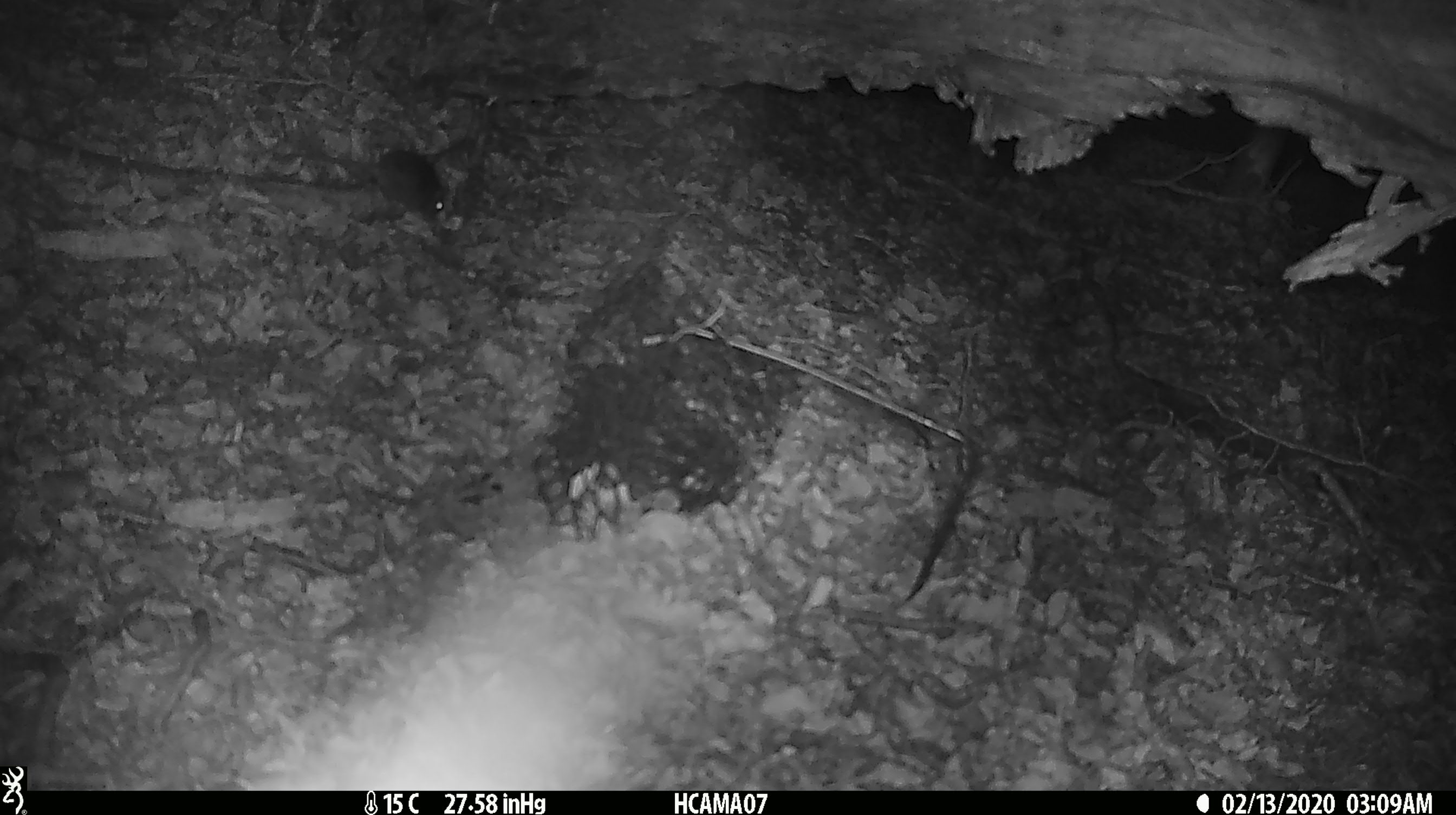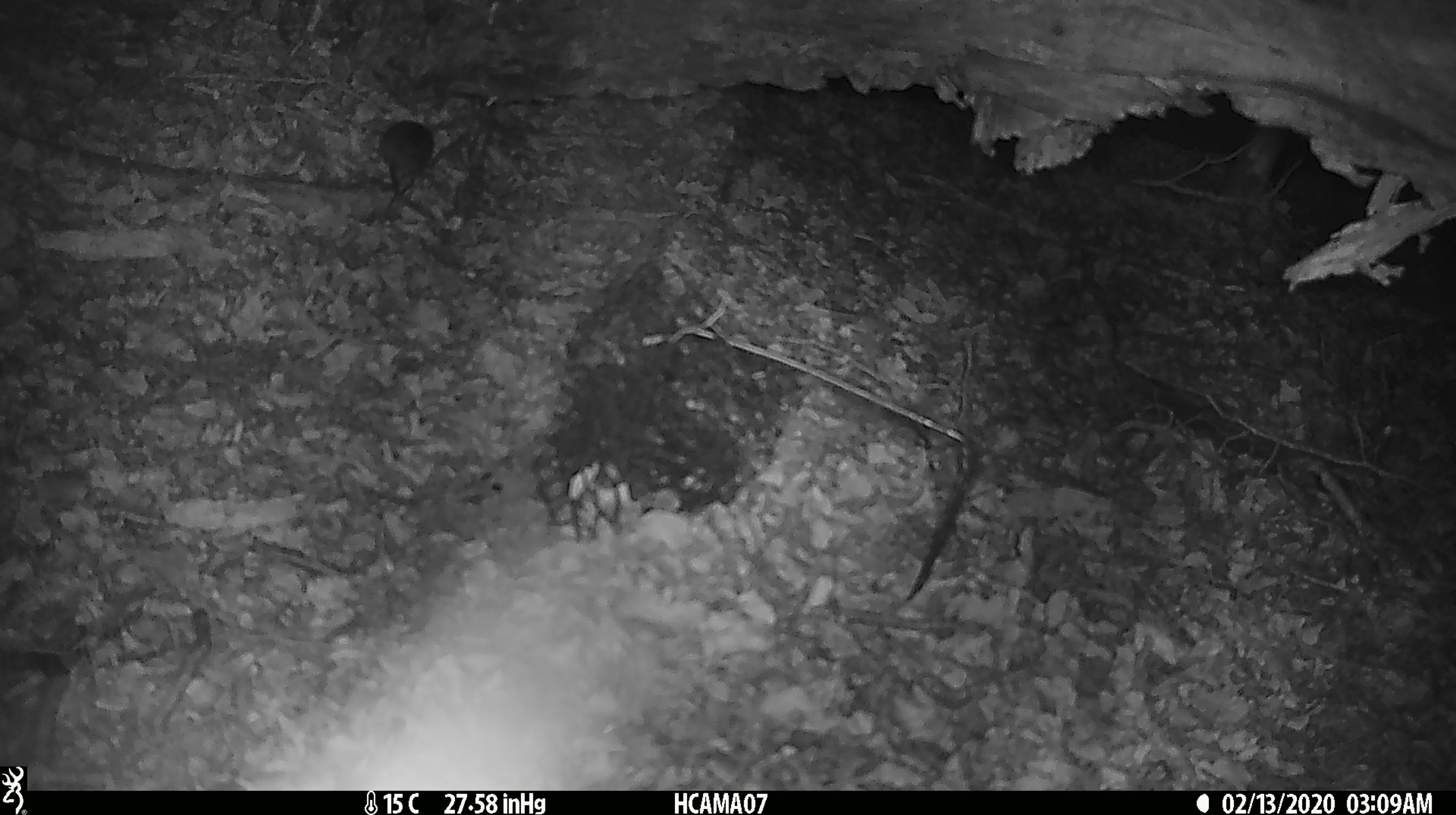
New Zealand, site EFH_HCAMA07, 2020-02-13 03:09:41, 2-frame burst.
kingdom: Animalia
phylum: Chordata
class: Mammalia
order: Rodentia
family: Muridae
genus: Mus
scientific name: Mus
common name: mouse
Mouse (Mus).